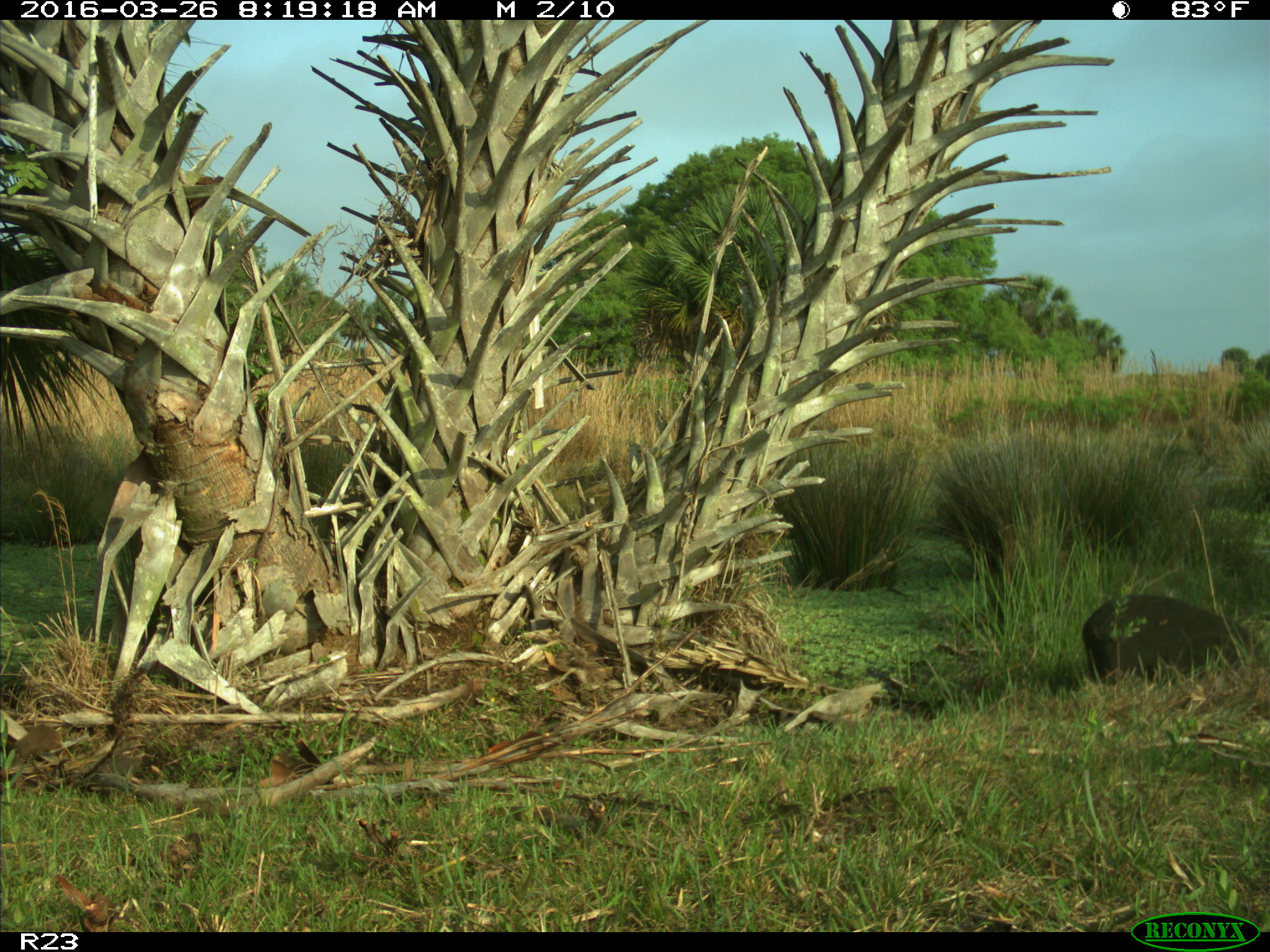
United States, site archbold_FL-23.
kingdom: Animalia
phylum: Chordata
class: Mammalia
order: Artiodactyla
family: Suidae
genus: Sus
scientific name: Sus scrofa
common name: wild boar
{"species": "Sus scrofa (wild boar)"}